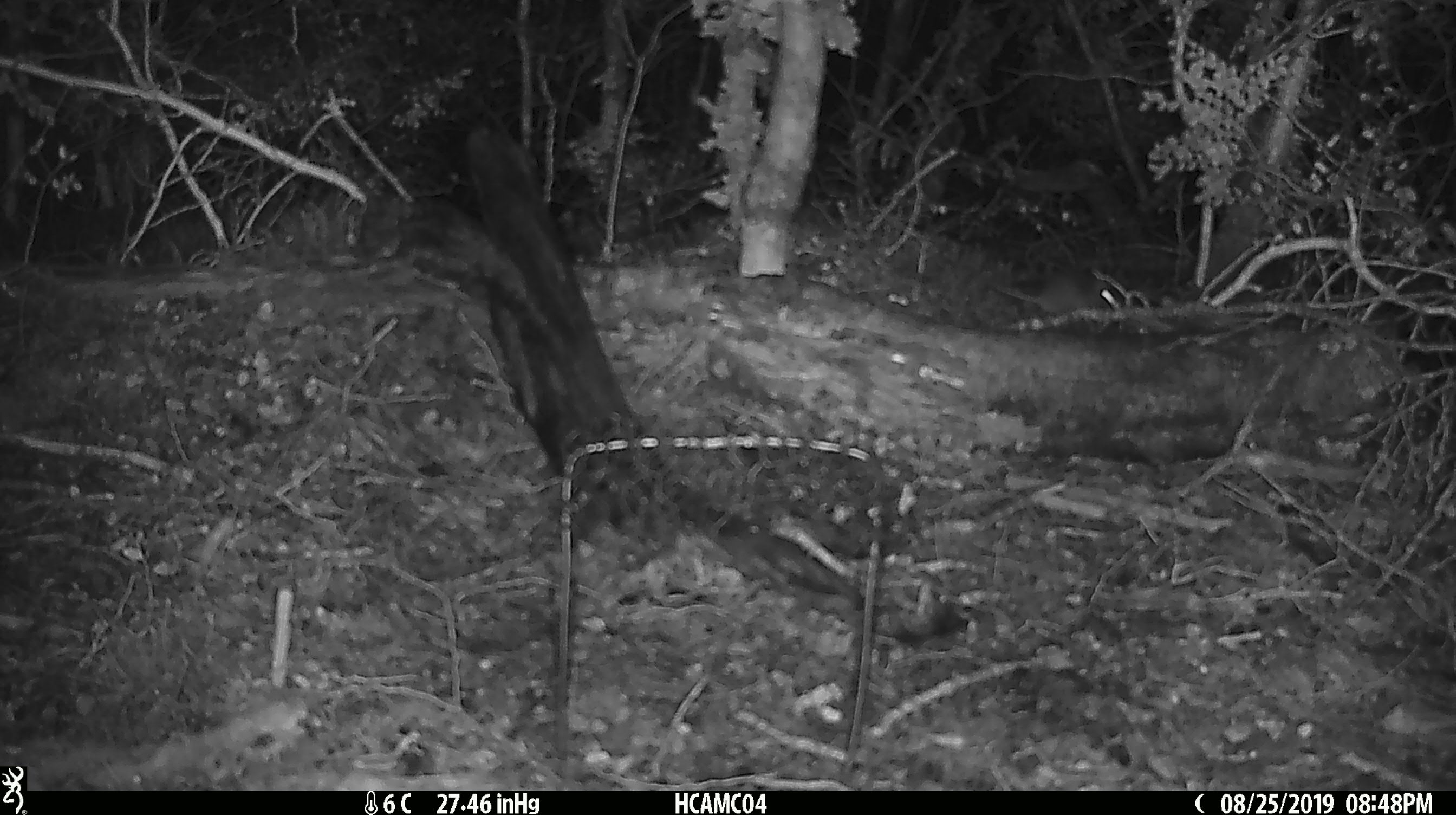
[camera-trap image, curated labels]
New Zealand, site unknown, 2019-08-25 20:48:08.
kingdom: Animalia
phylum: Chordata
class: Mammalia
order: Rodentia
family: Muridae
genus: Mus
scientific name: Mus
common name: mouse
Mouse (Mus).